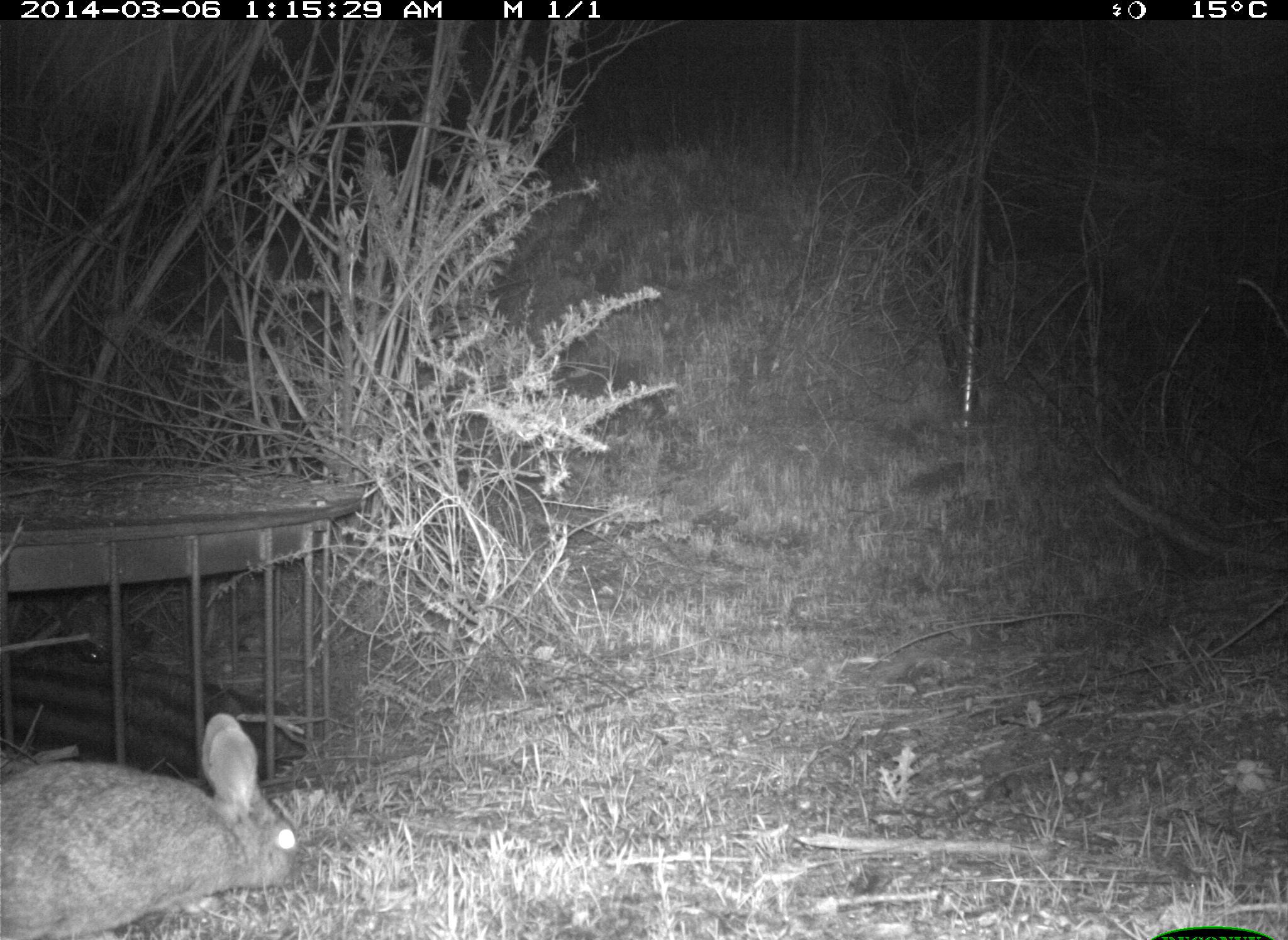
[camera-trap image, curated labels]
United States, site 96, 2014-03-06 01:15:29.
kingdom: Animalia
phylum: Chordata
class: Mammalia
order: Lagomorpha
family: Leporidae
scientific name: Leporidae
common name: rabbits and hares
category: rabbit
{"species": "rabbit (rabbits and hares) (Leporidae)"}